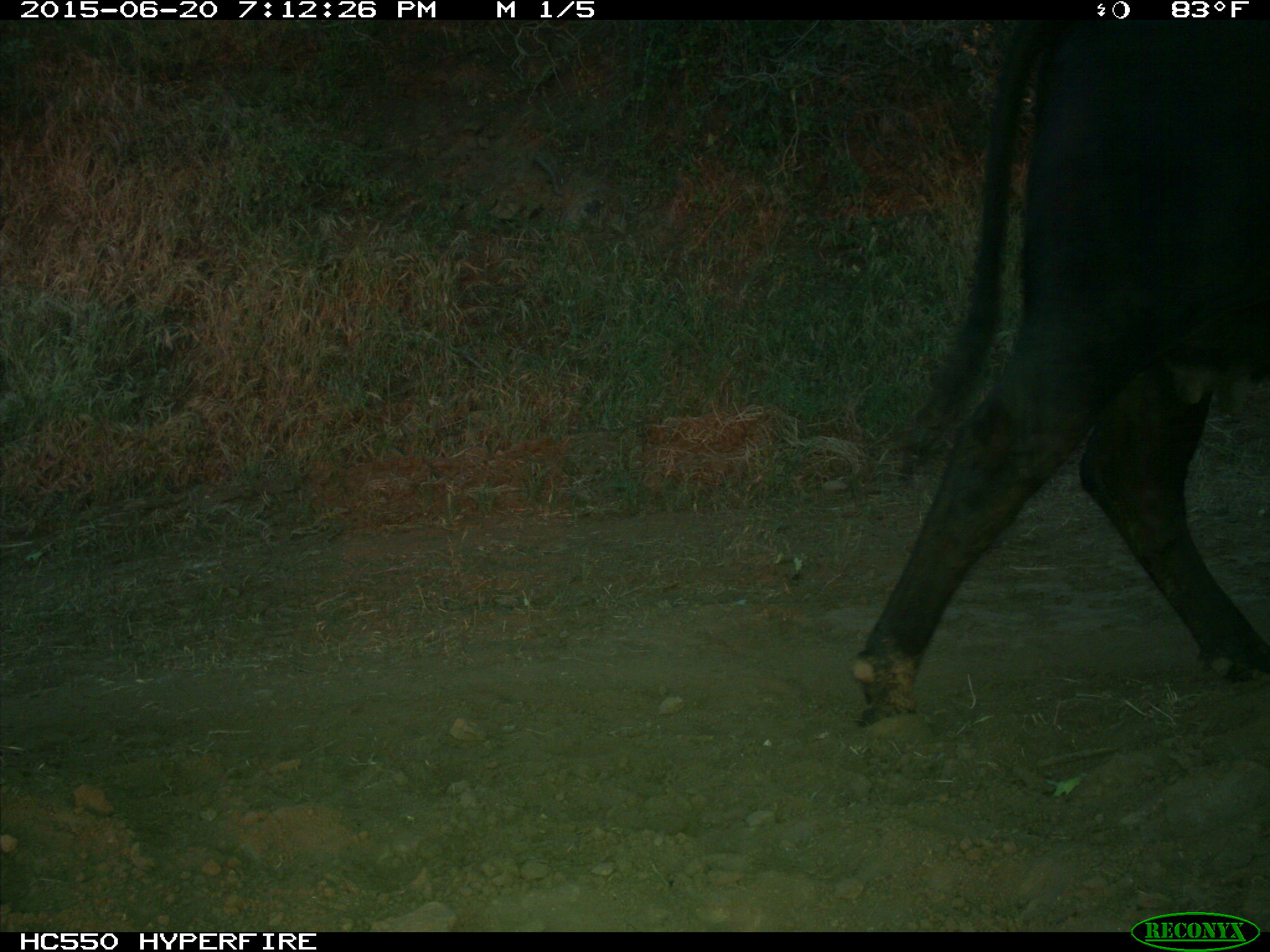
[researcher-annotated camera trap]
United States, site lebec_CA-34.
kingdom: Animalia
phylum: Chordata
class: Mammalia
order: Artiodactyla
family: Bovidae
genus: Bos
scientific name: Bos taurus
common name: domestic cow